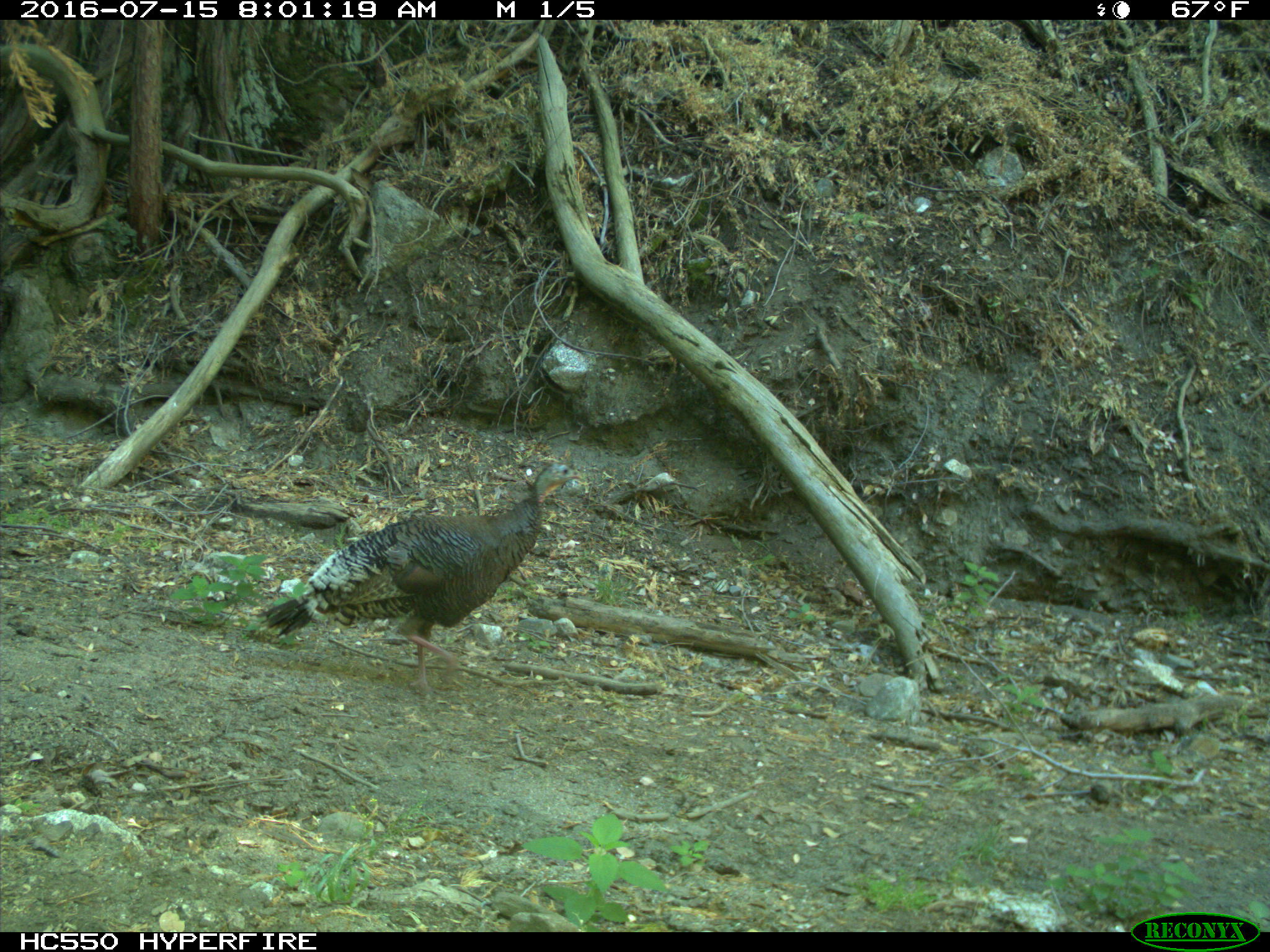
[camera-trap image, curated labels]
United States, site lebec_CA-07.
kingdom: Animalia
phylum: Chordata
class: Aves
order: Galliformes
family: Phasianidae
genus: Meleagris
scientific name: Meleagris gallopavo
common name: wild turkey